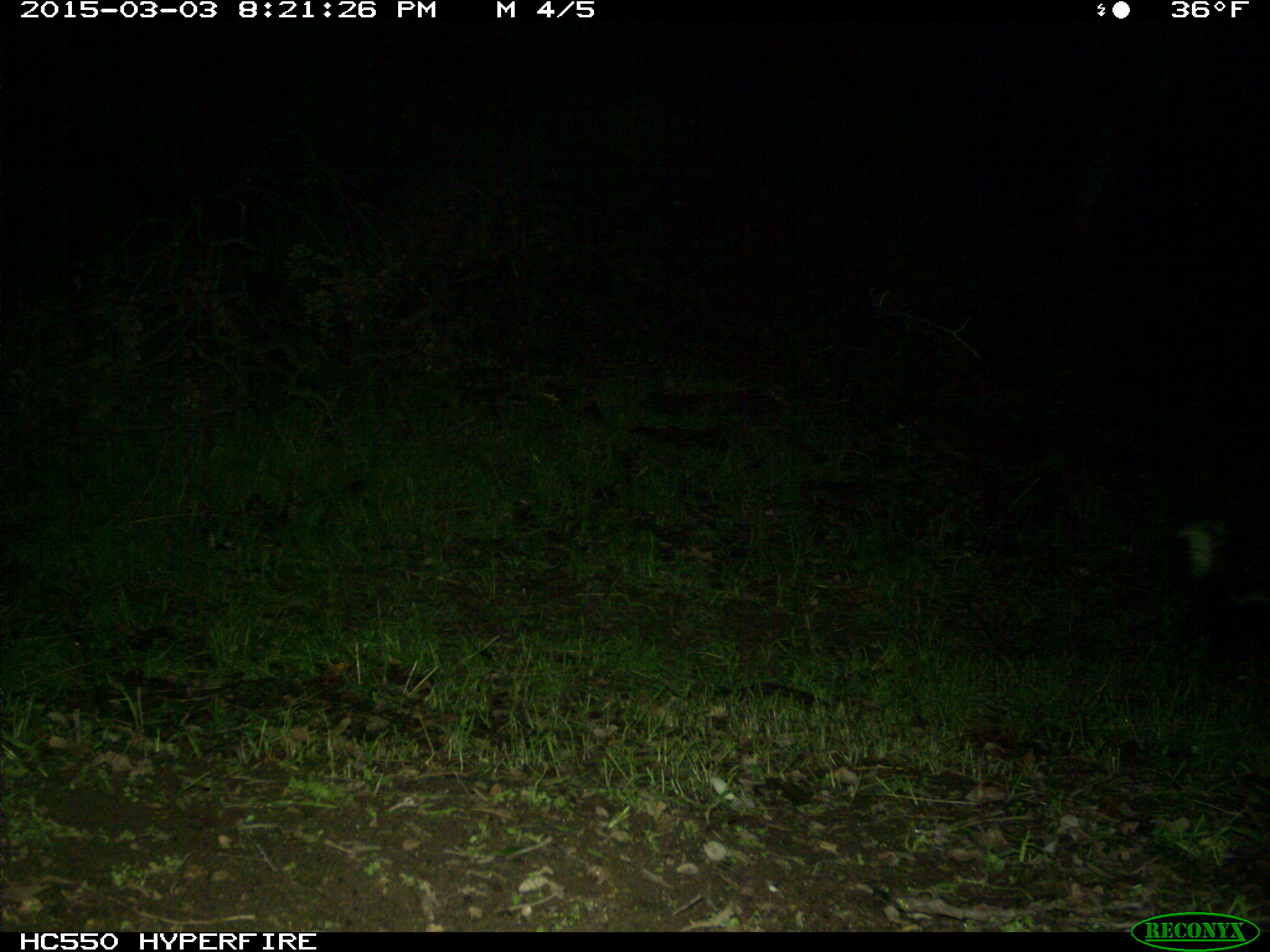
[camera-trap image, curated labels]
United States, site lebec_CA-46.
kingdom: Animalia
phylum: Chordata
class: Mammalia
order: Carnivora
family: Mephitidae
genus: Mephitis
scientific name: Mephitis mephitis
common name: striped skunk